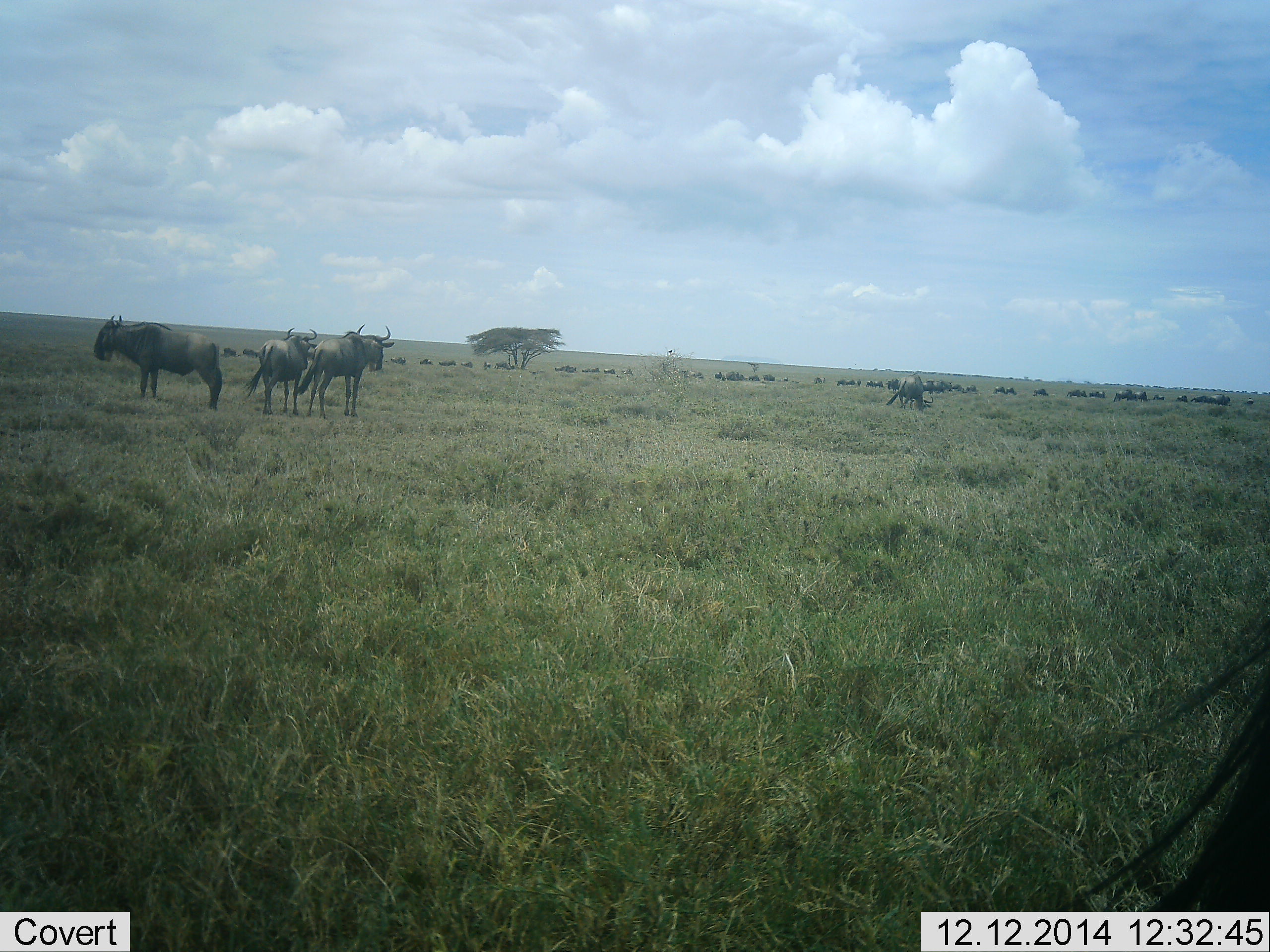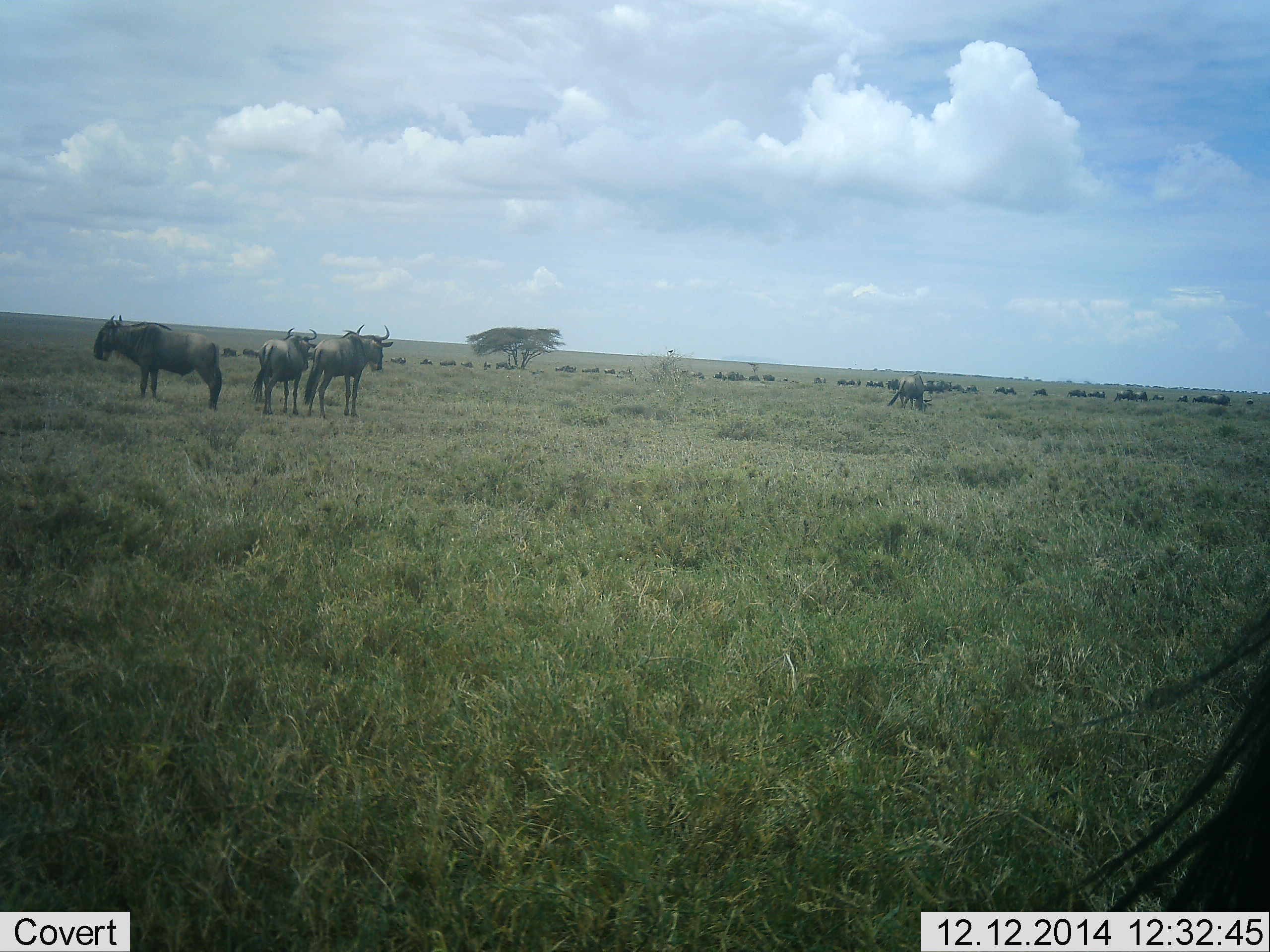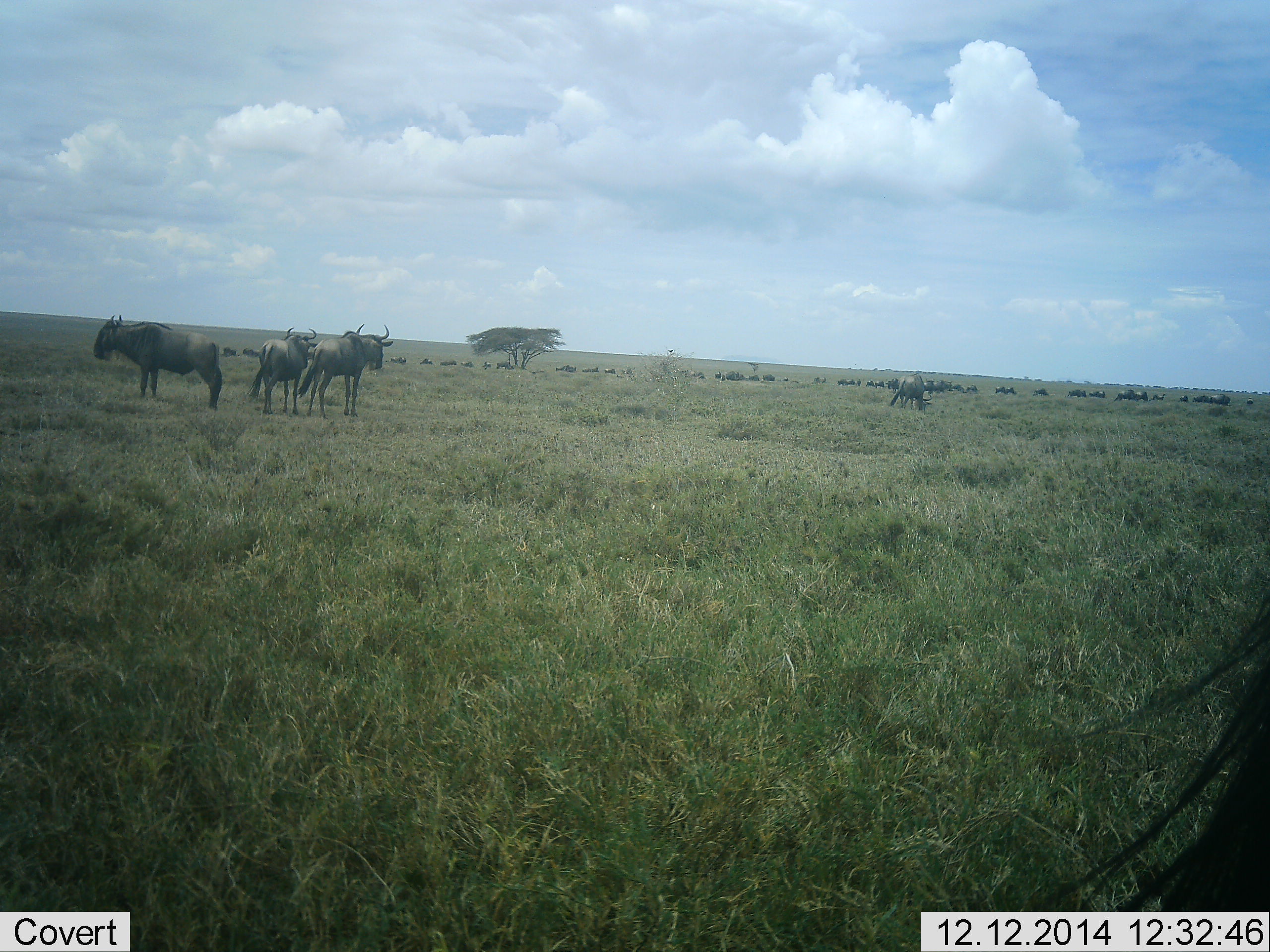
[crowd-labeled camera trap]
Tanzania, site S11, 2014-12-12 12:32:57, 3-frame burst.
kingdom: Animalia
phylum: Chordata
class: Mammalia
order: Artiodactyla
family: Bovidae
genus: Connochaetes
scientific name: Connochaetes taurinus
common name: blue wildebeest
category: wildebeest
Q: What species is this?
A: Wildebeest (blue wildebeest) (Connochaetes taurinus).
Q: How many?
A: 11-50.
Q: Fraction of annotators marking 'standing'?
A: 90%.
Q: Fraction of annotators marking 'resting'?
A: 10%.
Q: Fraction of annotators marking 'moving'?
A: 30%.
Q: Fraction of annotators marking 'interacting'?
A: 0%.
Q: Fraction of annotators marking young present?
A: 0%.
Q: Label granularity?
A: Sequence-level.